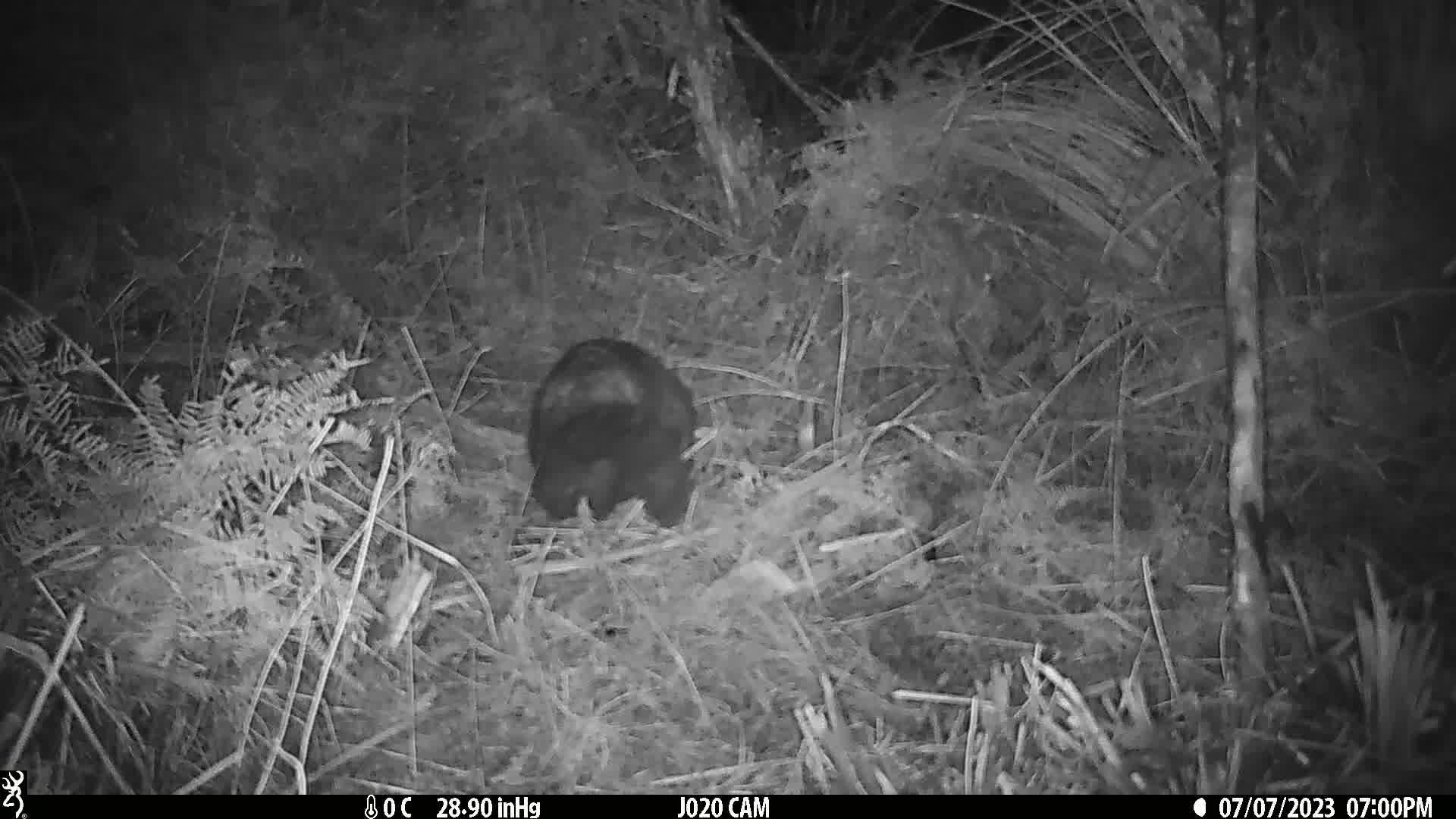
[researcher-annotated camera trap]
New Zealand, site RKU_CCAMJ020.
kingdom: Animalia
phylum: Chordata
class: Mammalia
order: Diprotodontia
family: Phalangeridae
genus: Trichosurus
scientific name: Trichosurus vulpecula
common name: common brushtail possum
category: possum